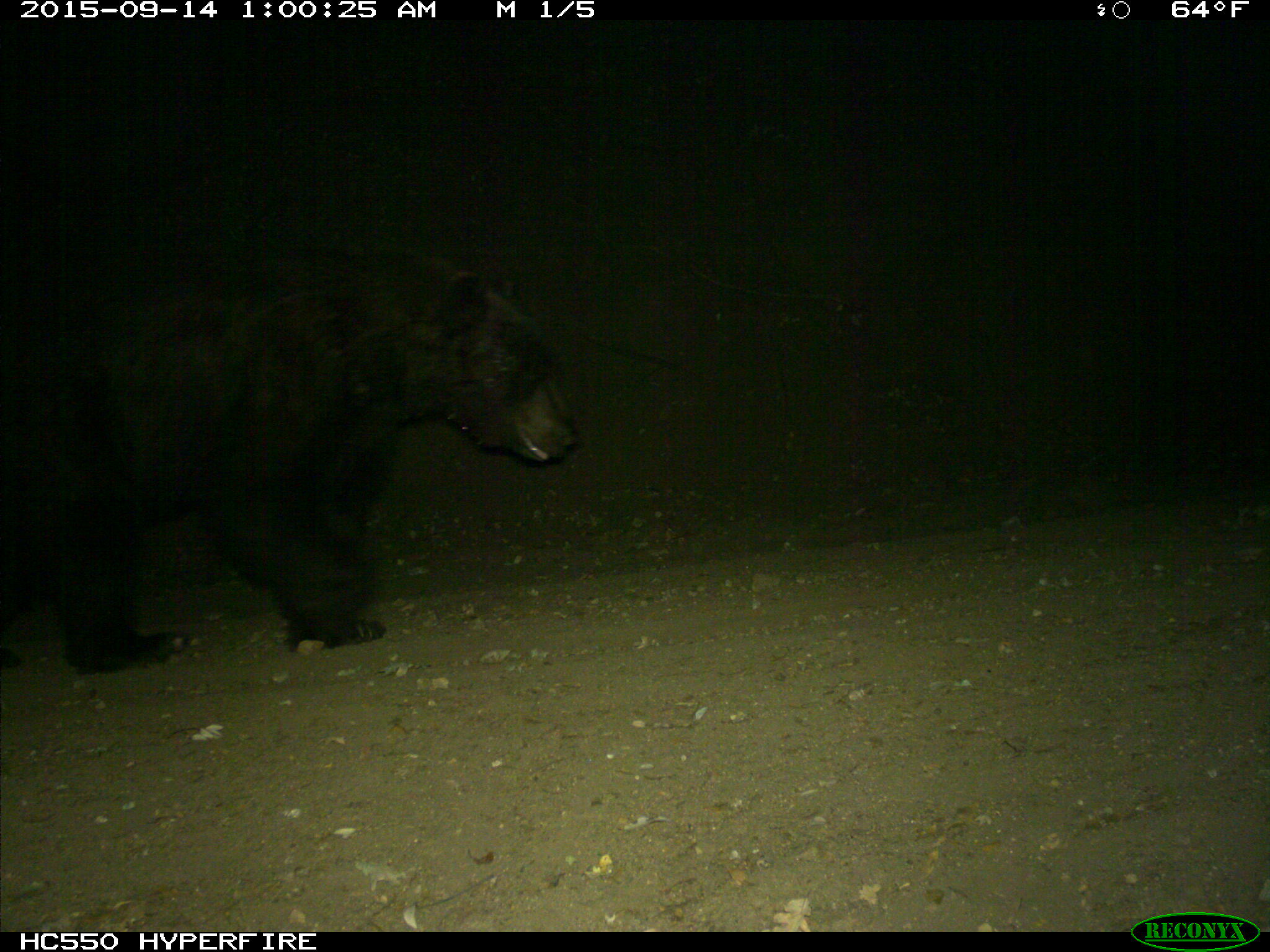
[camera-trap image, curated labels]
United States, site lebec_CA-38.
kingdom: Animalia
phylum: Chordata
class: Mammalia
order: Carnivora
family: Ursidae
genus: Ursus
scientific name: Ursus americanus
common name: american black bear